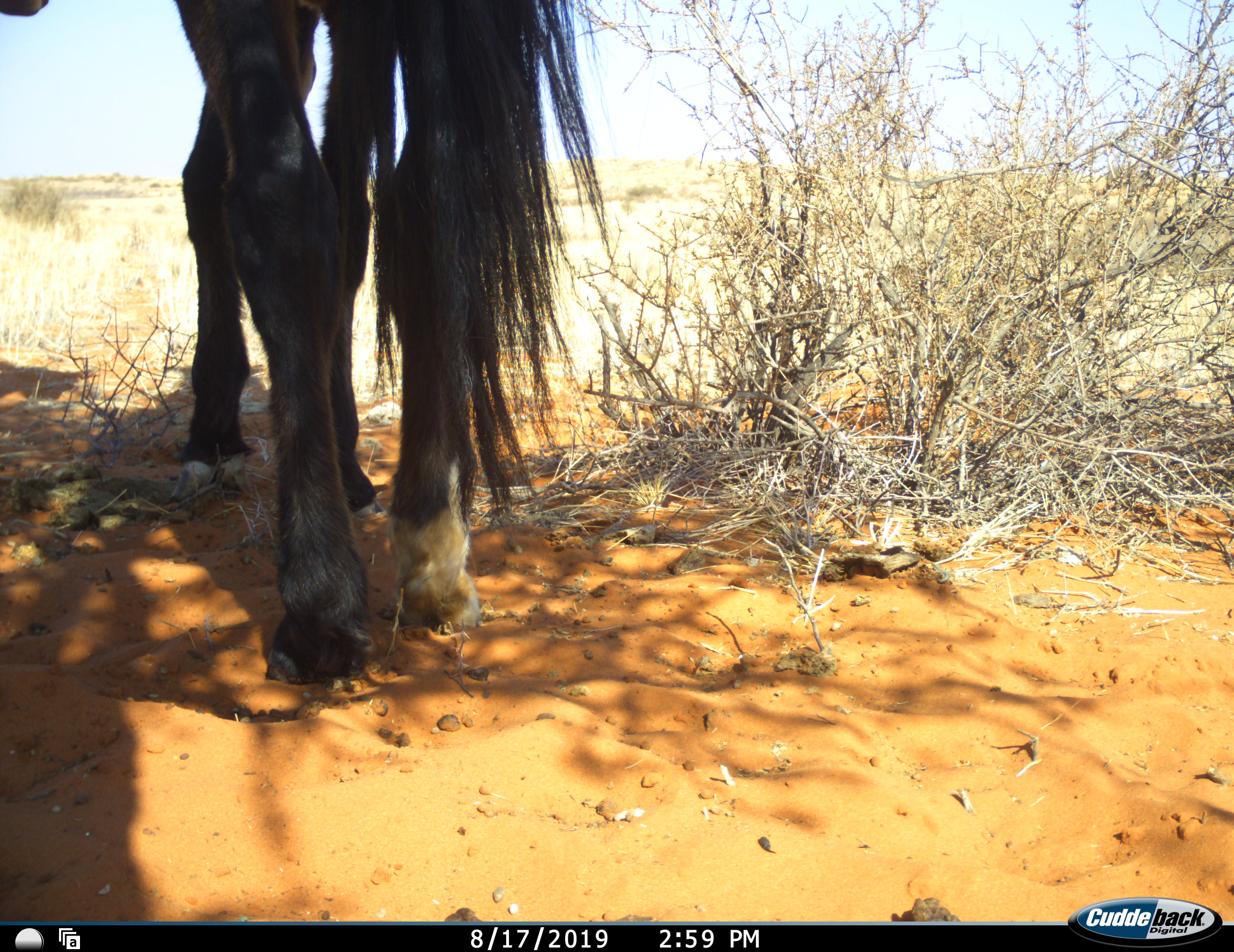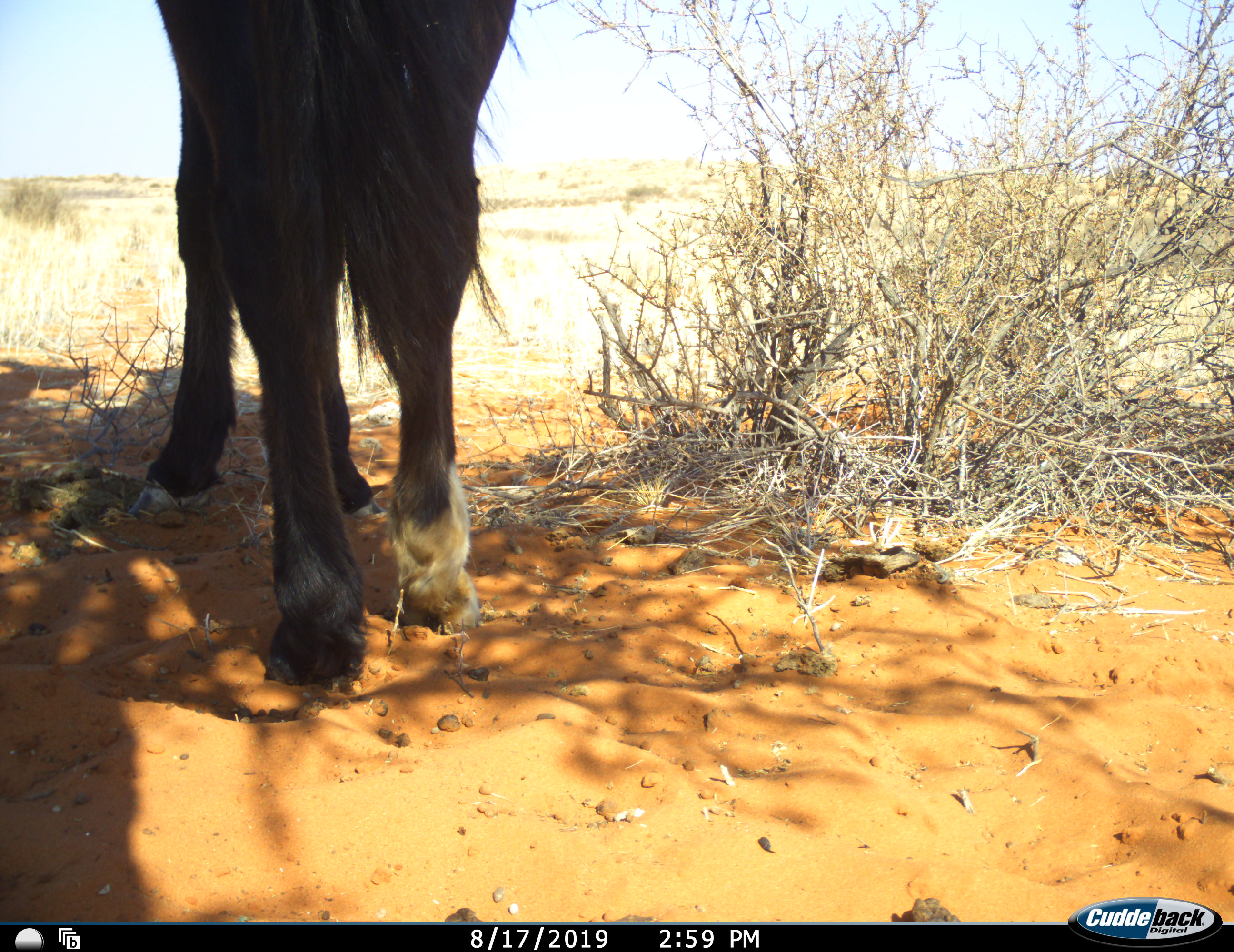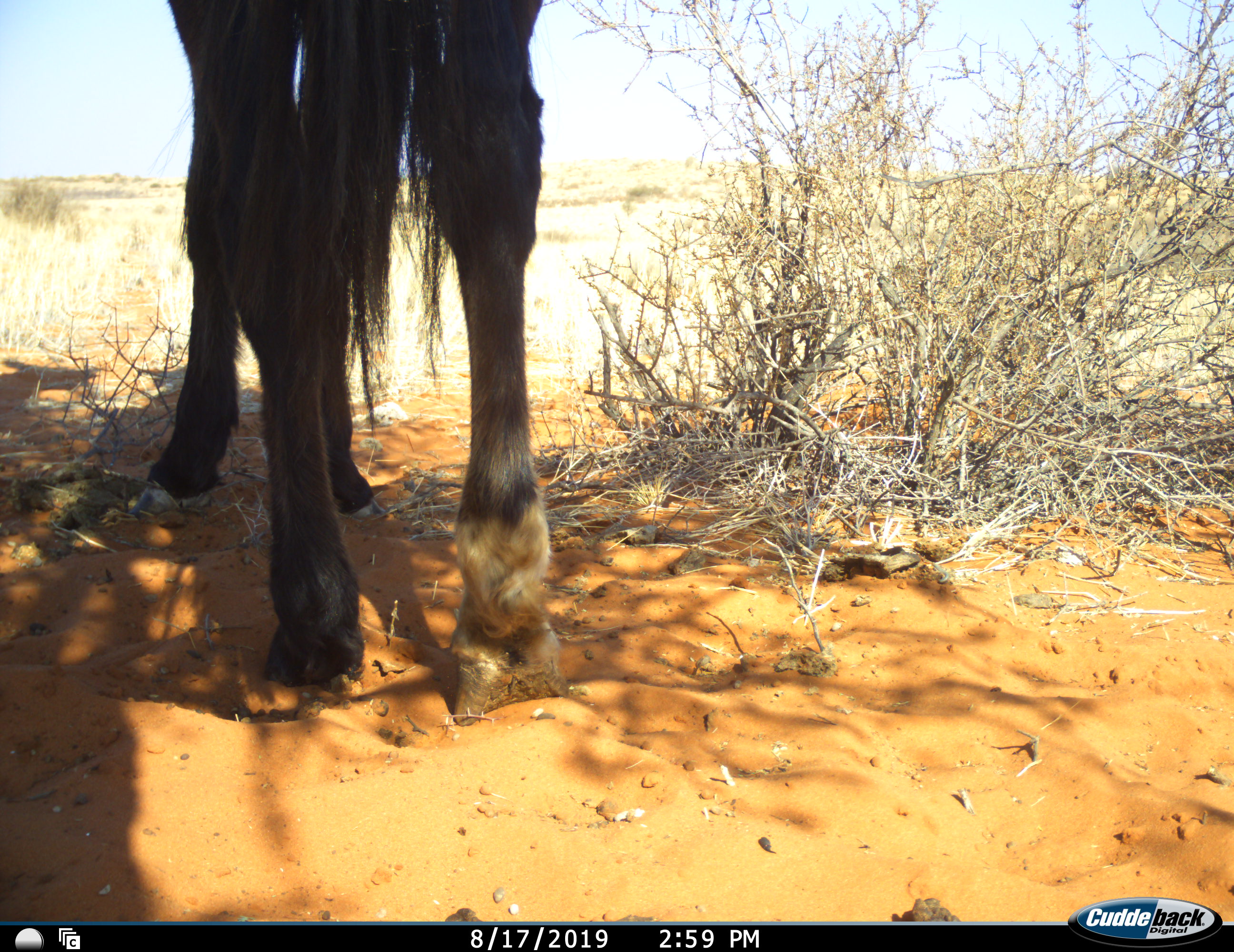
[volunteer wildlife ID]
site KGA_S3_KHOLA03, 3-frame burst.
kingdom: Animalia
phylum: Chordata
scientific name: Vertebrata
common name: domestic animal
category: domesticanimal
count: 1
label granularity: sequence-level